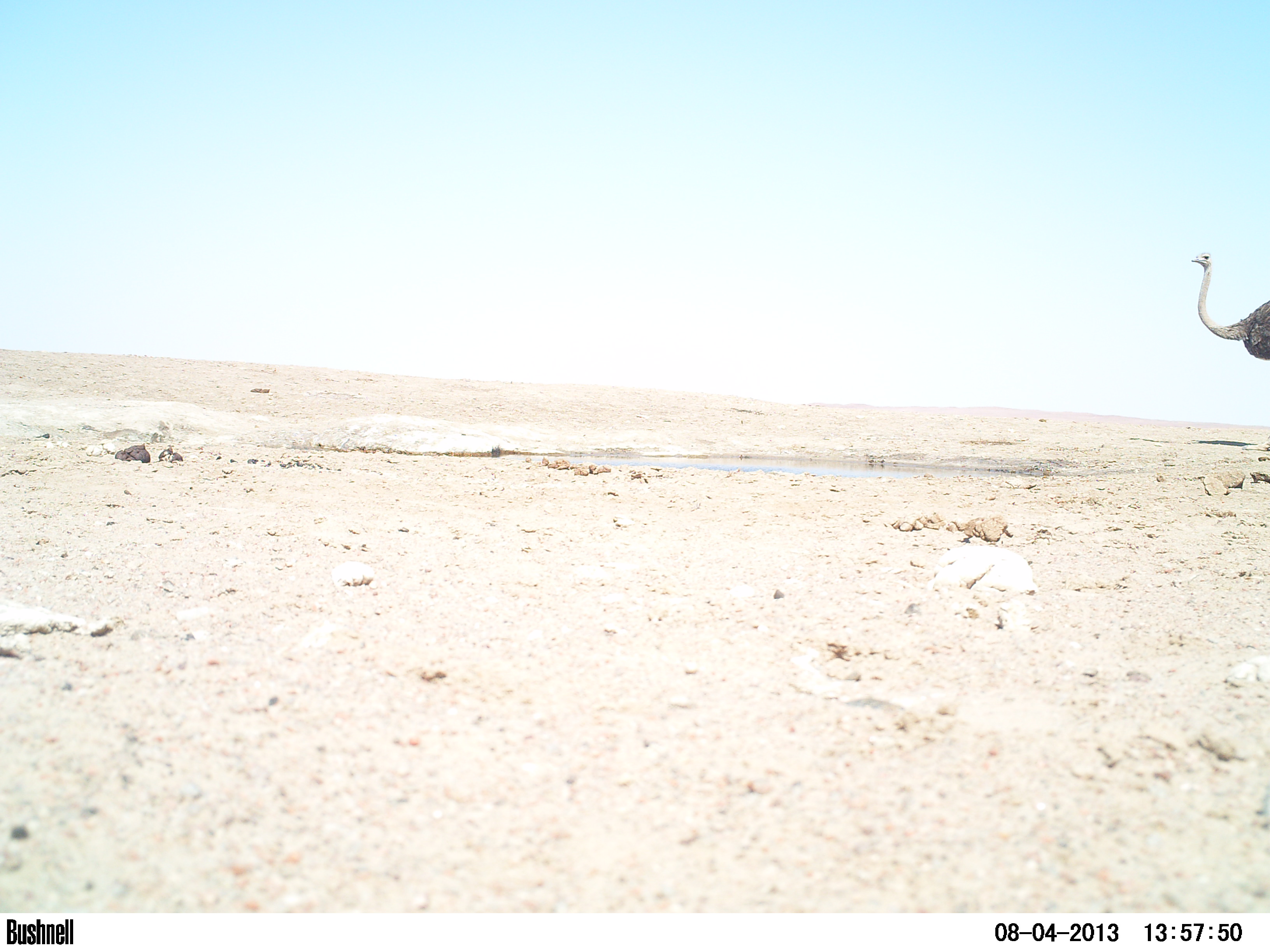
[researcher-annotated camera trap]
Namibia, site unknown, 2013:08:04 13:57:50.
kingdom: Animalia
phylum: Chordata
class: Aves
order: Struthioniformes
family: Struthionidae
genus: Struthio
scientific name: Struthio camelus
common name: common ostrich